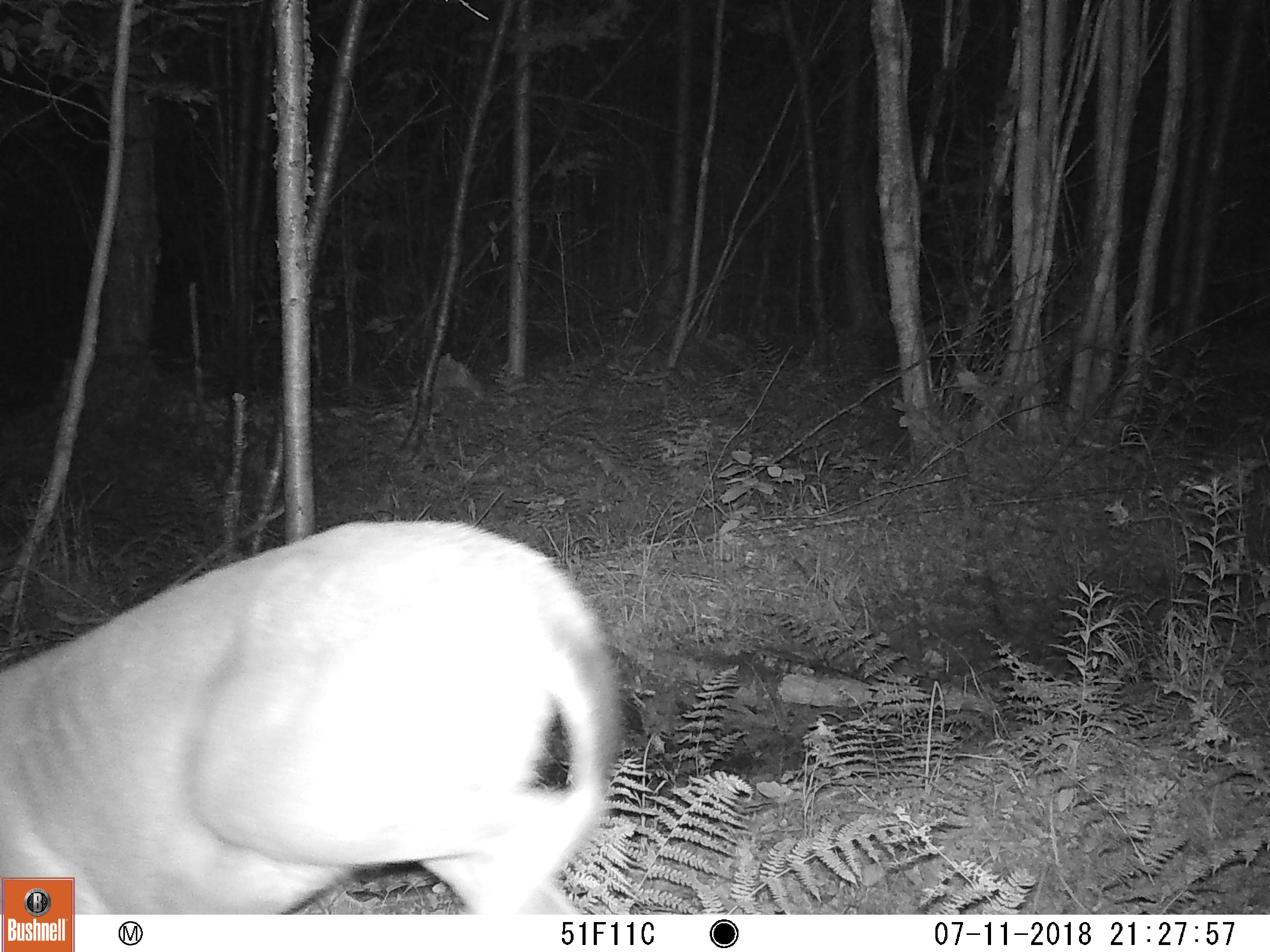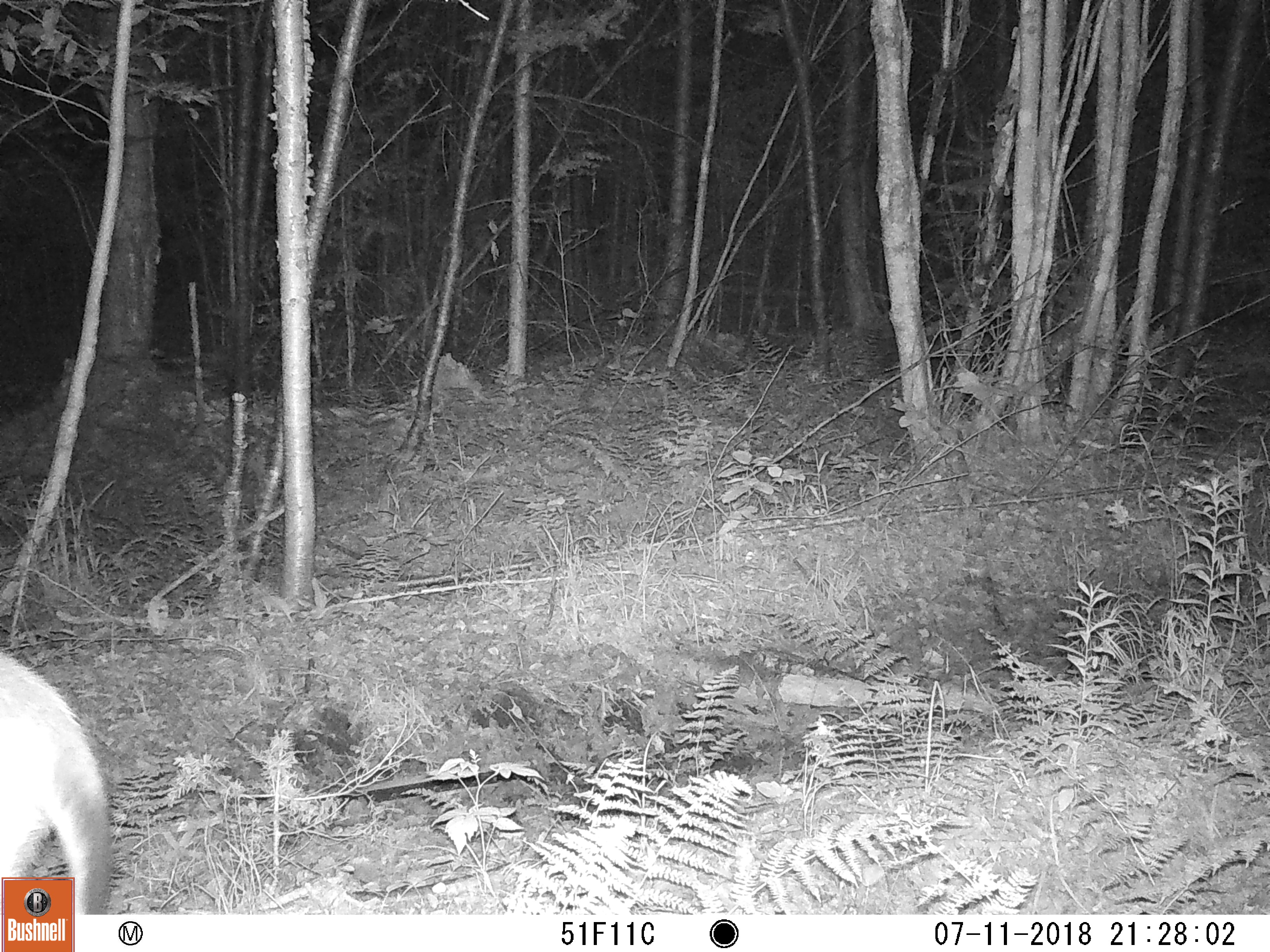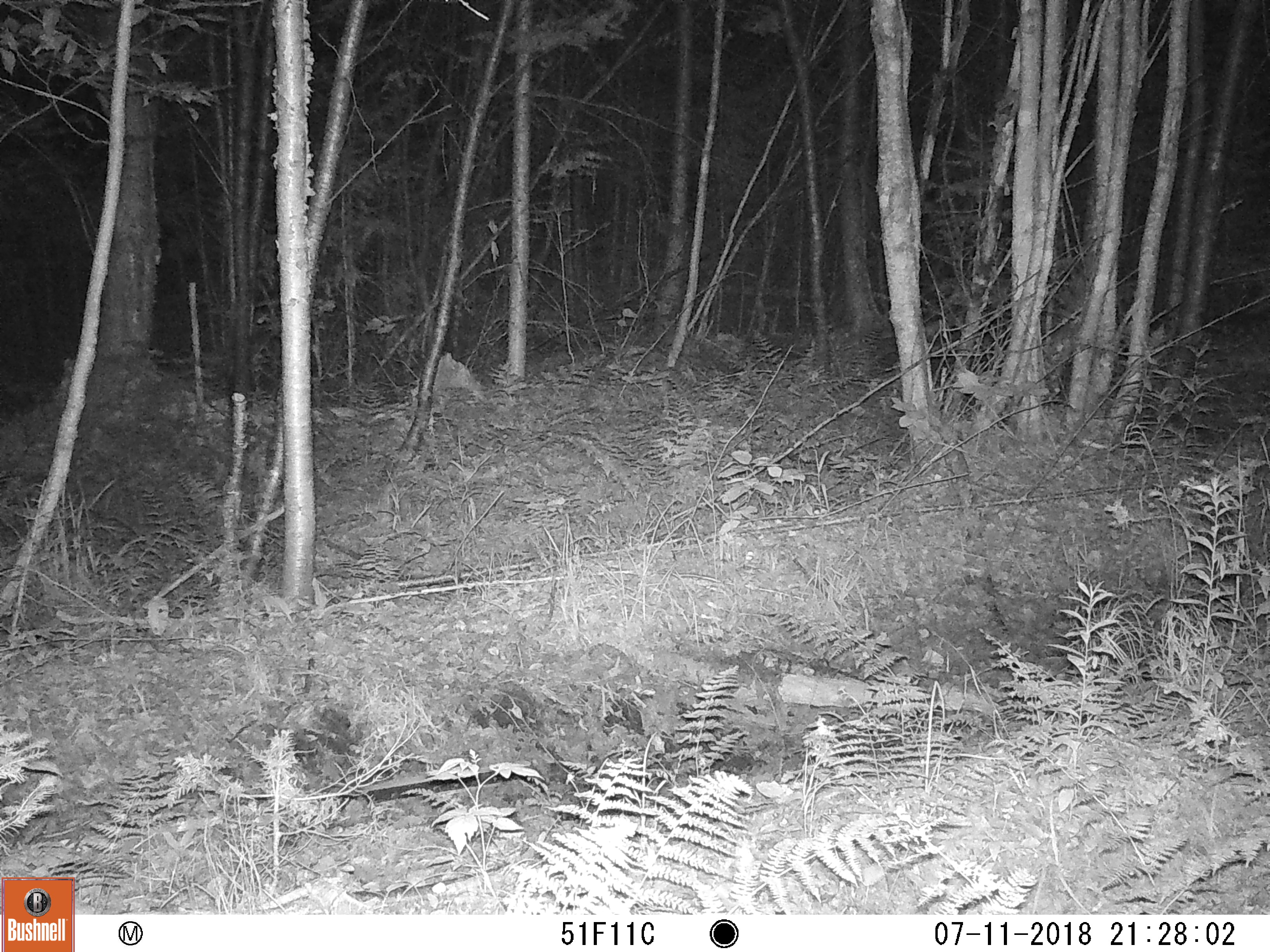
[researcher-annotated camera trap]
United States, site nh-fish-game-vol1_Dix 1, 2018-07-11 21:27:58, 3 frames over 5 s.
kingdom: Animalia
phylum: Chordata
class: Mammalia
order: Artiodactyla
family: Cervidae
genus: Odocoileus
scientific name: Odocoileus virginianus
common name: white-tailed deer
White-tailed deer (Odocoileus virginianus).